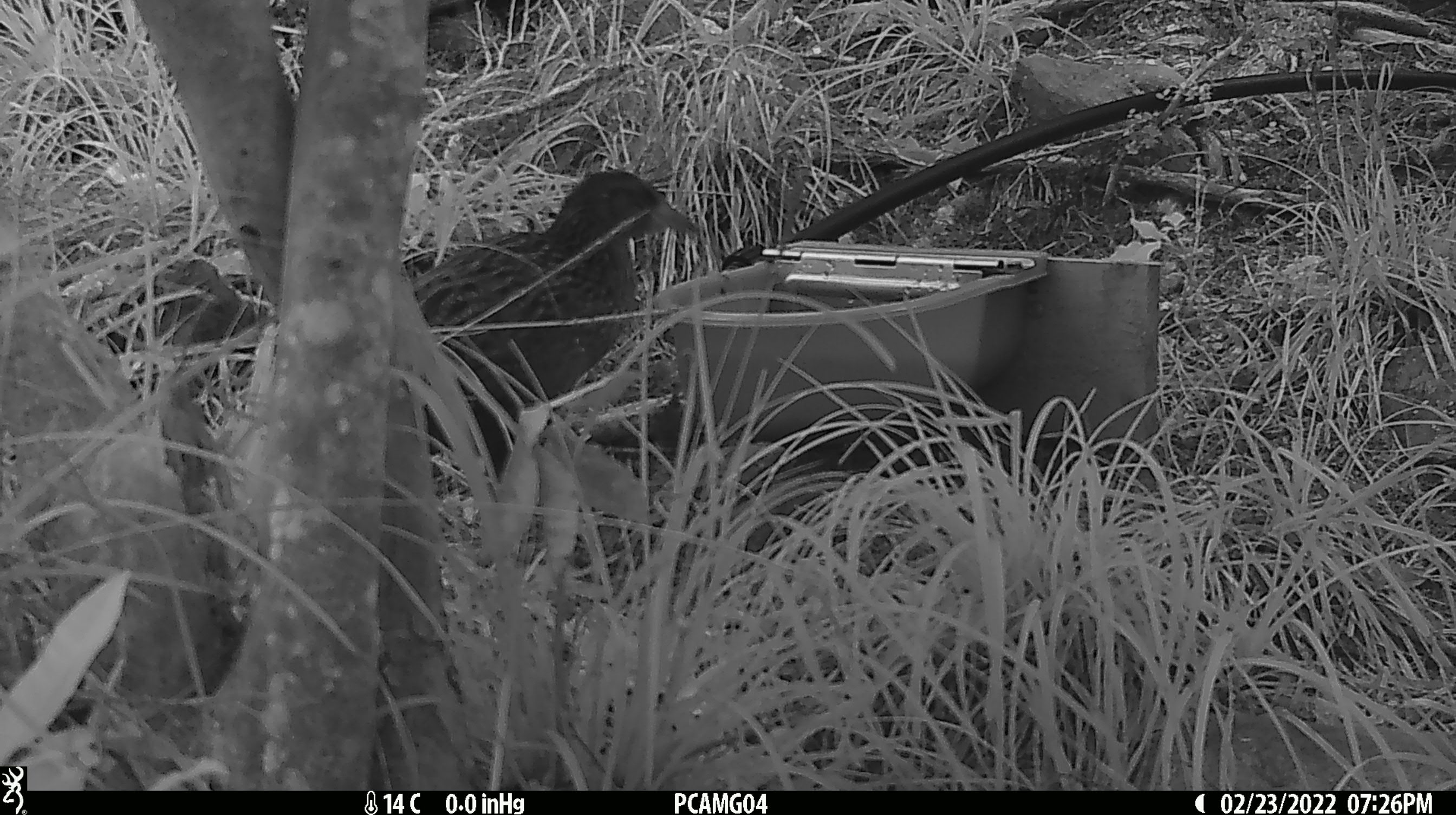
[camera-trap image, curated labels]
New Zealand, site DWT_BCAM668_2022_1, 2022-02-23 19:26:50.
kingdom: Animalia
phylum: Chordata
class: Aves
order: Gruiformes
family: Rallidae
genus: Gallirallus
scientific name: Gallirallus australis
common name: weka